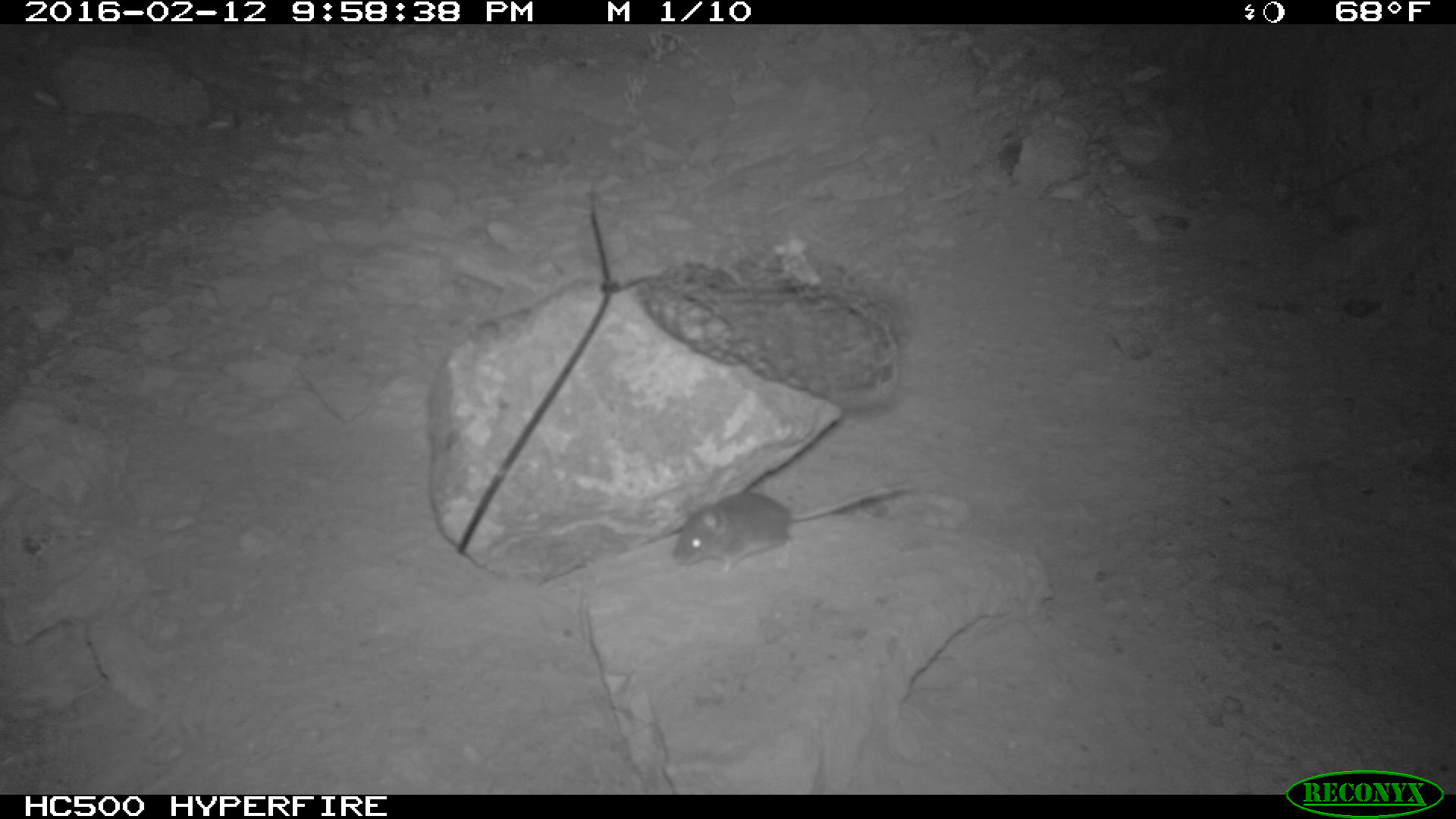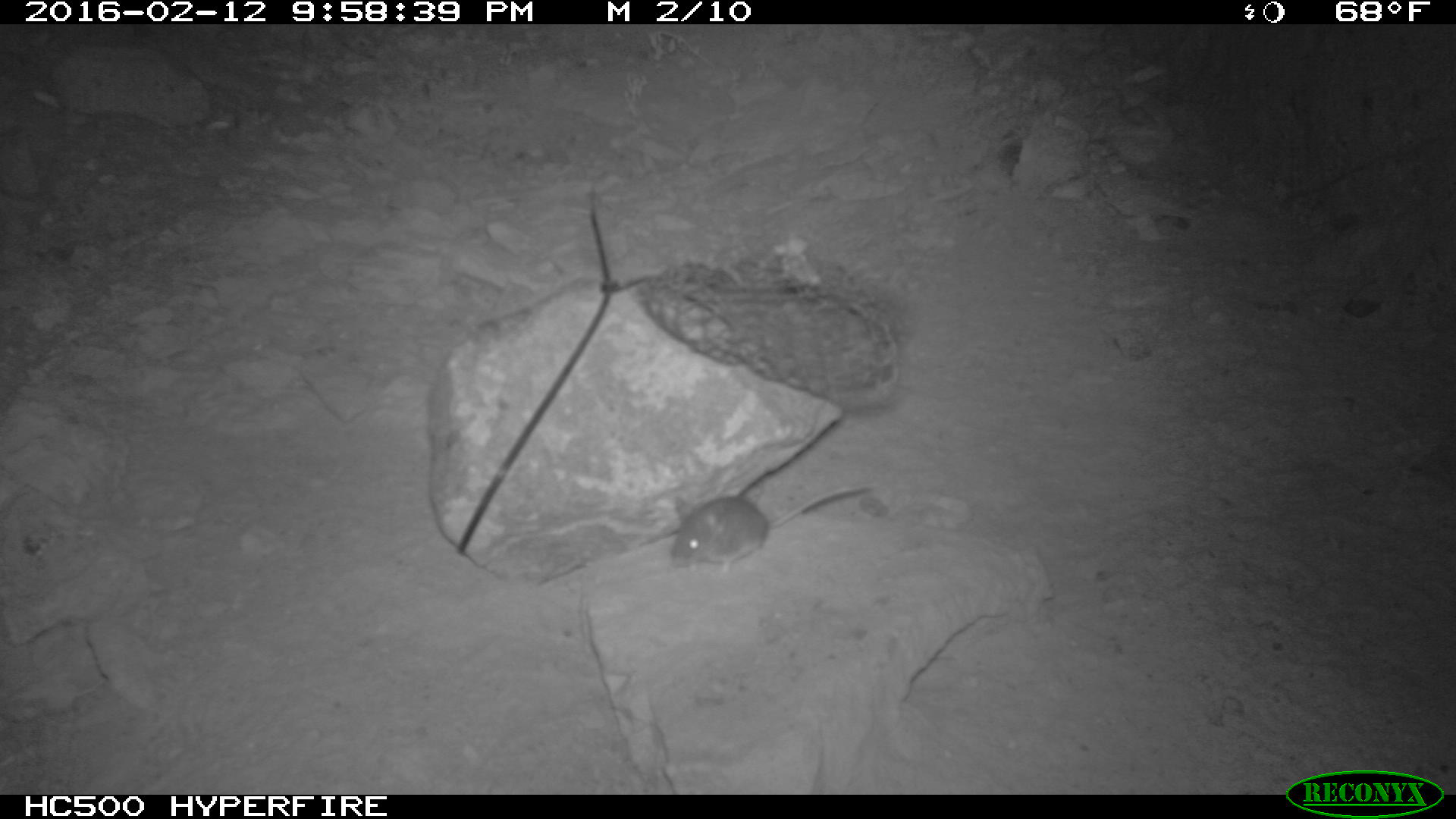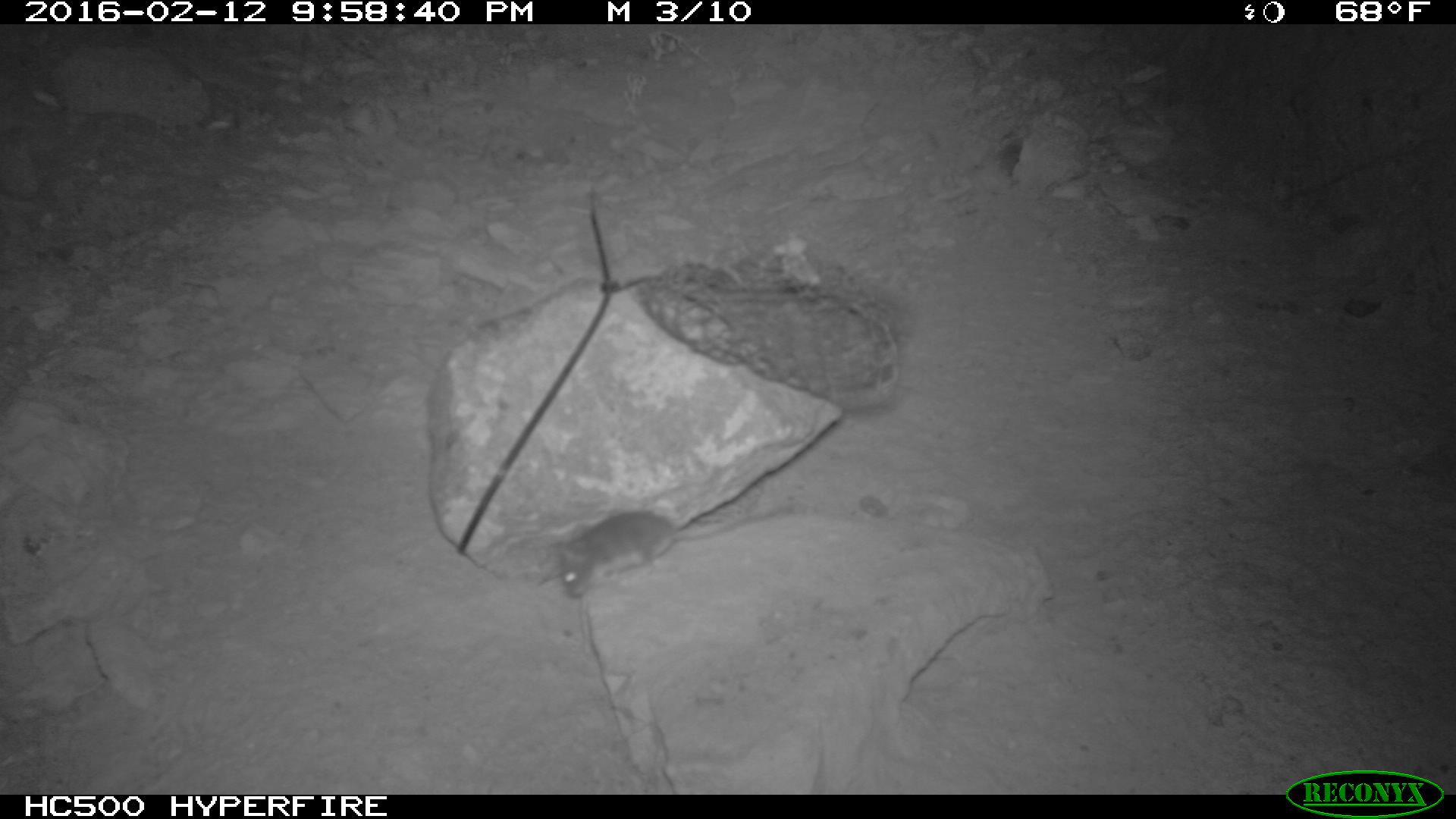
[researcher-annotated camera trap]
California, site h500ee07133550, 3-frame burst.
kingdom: Animalia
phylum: Chordata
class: Mammalia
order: Rodentia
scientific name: Rodentia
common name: rodent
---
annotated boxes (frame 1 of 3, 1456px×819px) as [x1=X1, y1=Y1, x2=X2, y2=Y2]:
rodent: [x1=674, y1=475, x2=915, y2=573]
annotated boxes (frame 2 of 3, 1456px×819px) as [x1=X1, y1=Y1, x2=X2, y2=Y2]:
rodent: [x1=670, y1=482, x2=879, y2=574]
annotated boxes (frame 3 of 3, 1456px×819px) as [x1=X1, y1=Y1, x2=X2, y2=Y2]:
rodent: [x1=548, y1=502, x2=785, y2=601]